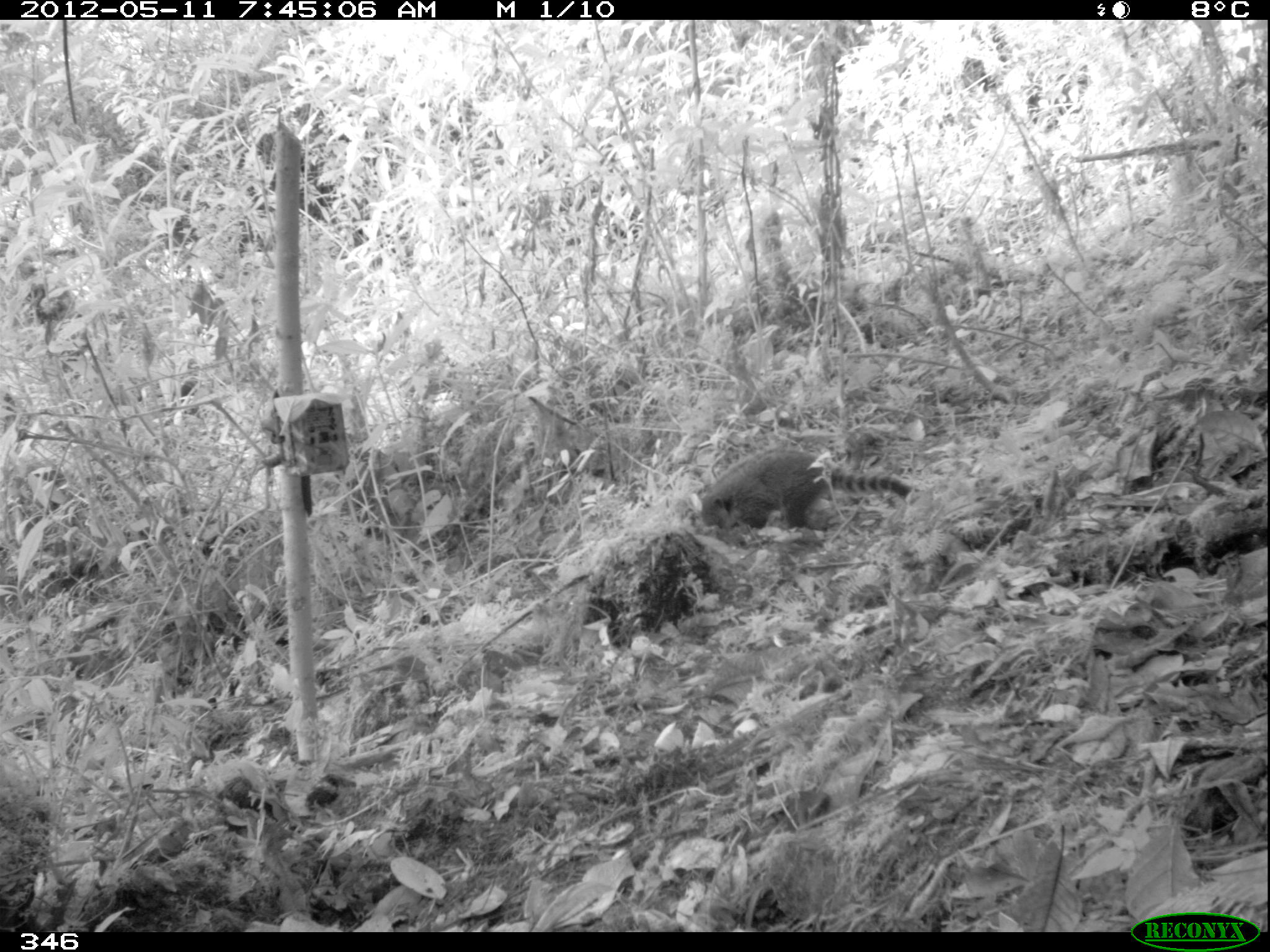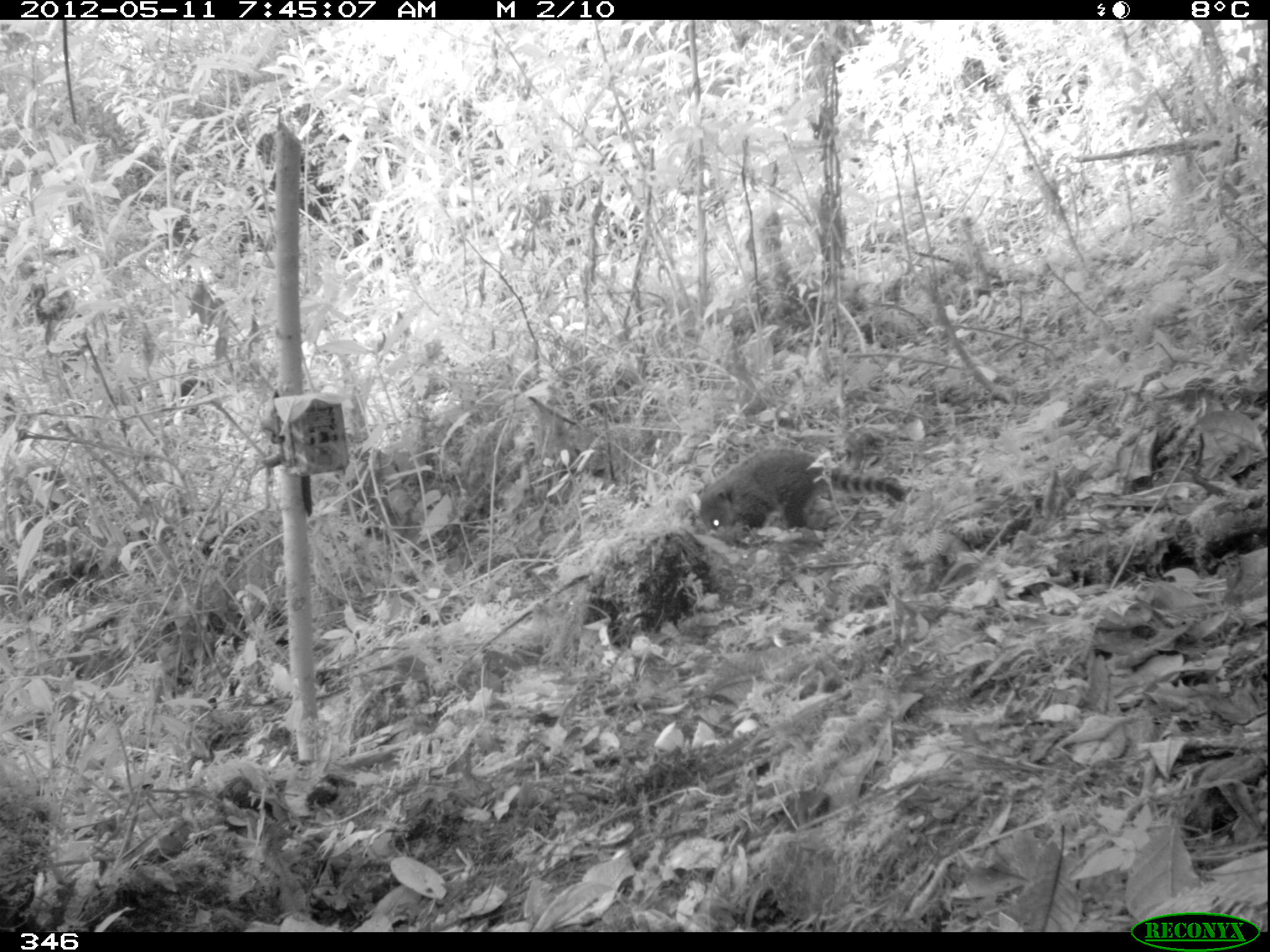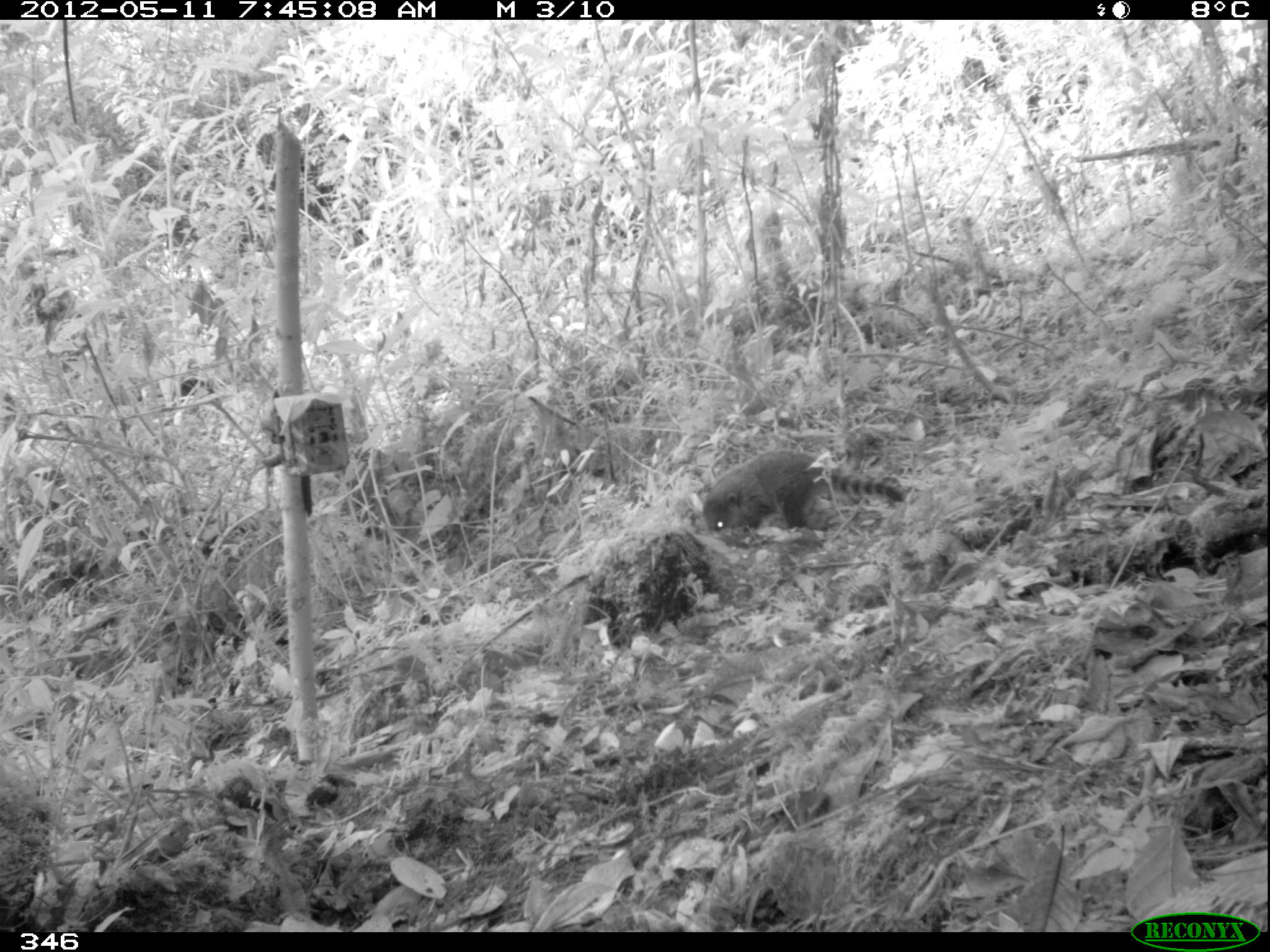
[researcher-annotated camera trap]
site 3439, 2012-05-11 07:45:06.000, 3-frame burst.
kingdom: Animalia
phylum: Chordata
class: Mammalia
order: Carnivora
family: Procyonidae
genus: Nasua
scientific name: Nasua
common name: coatis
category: unknown coati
Unknown coati (coatis) (Nasua).